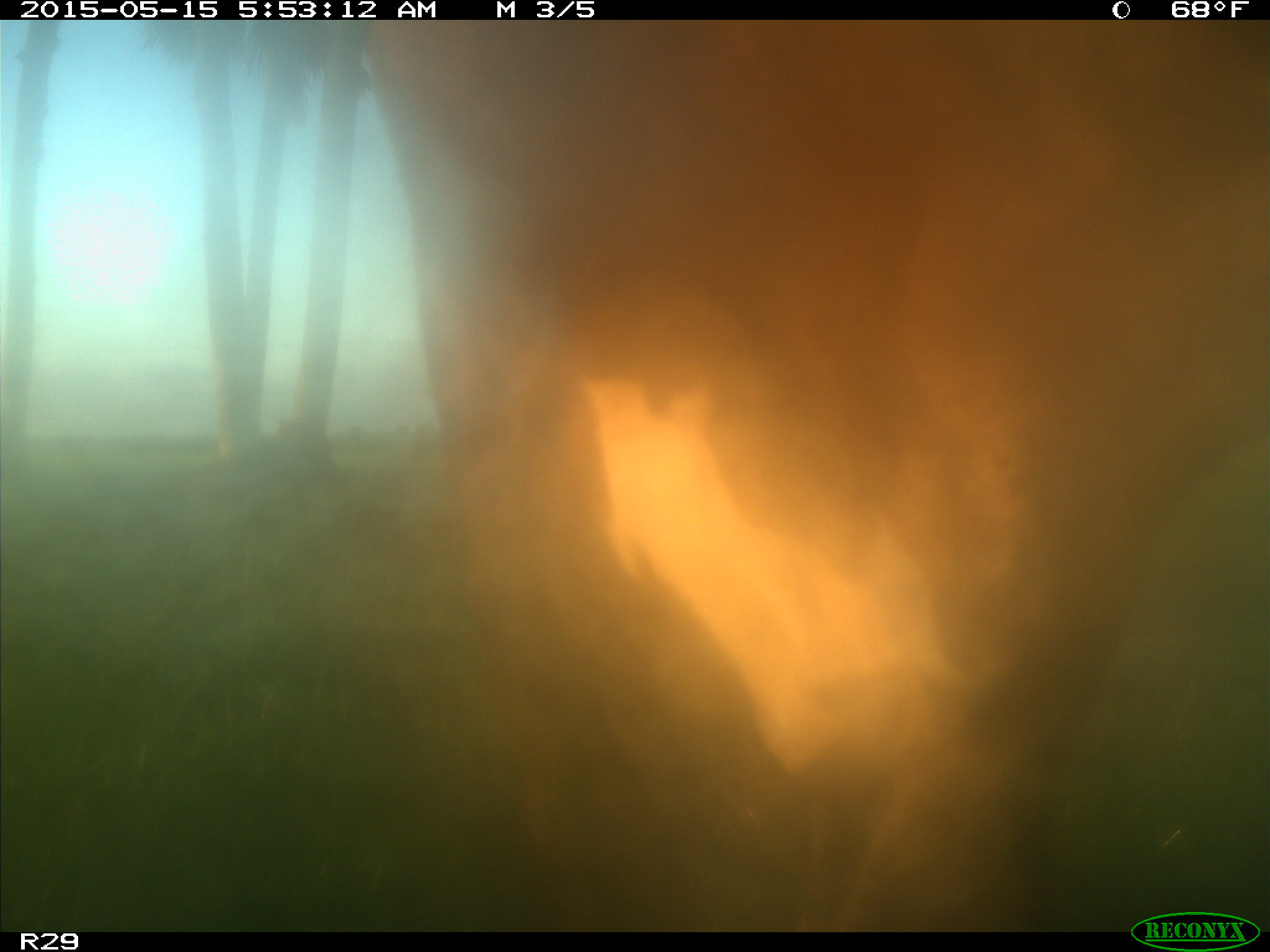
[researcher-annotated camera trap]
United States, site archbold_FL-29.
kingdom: Animalia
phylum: Chordata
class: Mammalia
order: Artiodactyla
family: Bovidae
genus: Bos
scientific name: Bos taurus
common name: domestic cow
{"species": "Bos taurus (domestic cow)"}